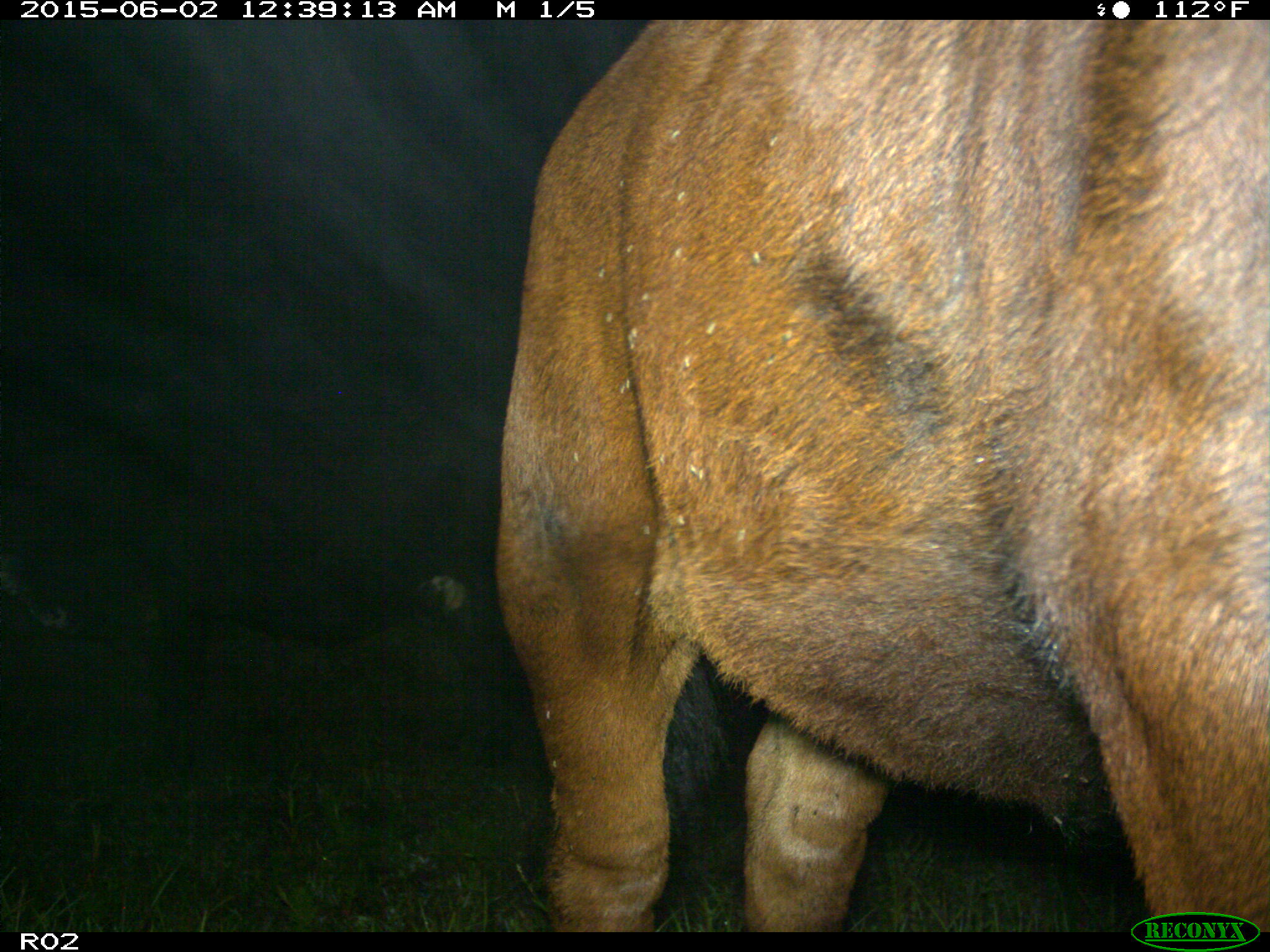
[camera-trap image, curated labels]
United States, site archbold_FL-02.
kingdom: Animalia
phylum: Chordata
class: Mammalia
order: Artiodactyla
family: Bovidae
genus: Bos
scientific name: Bos taurus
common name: domestic cow